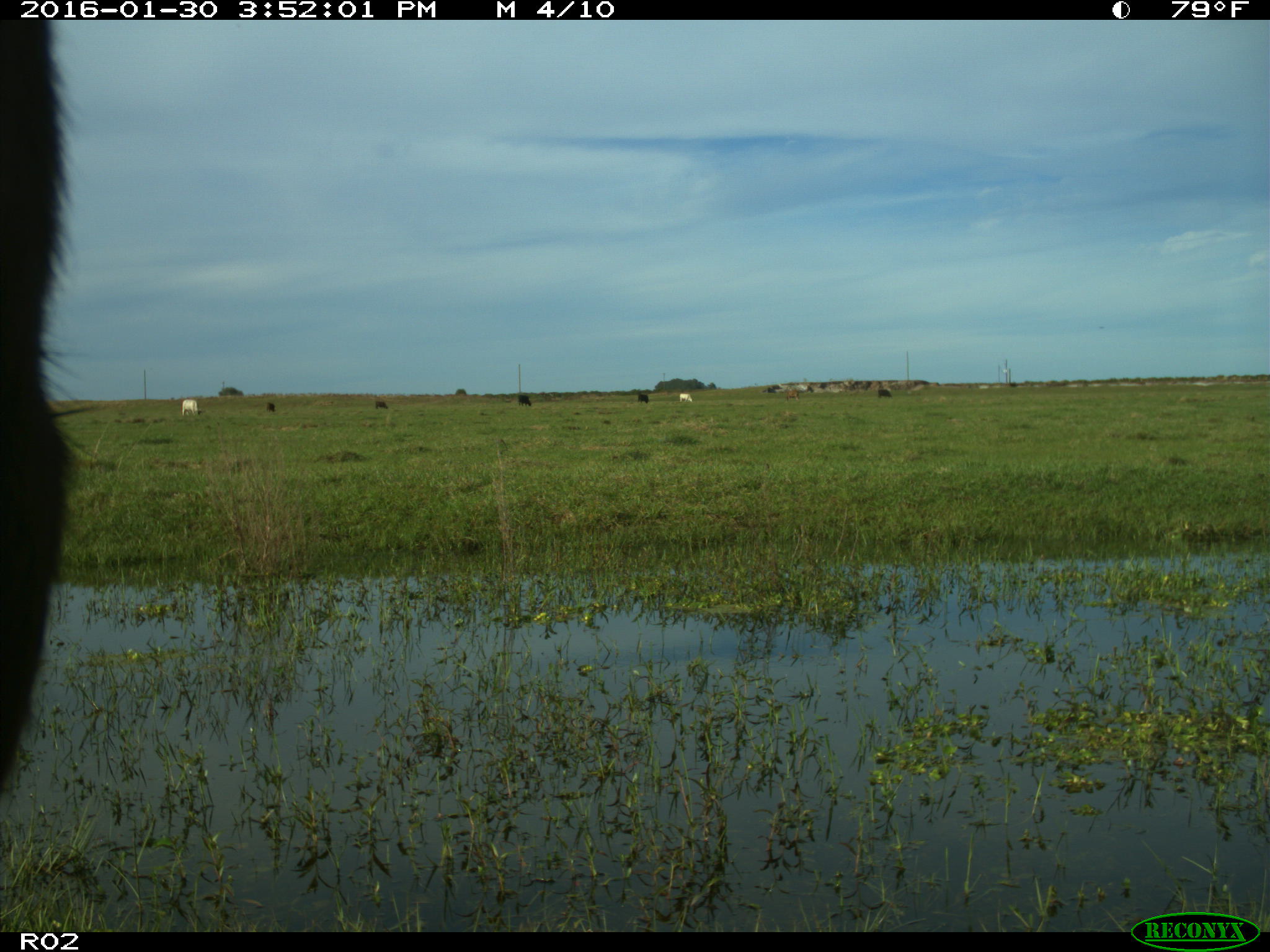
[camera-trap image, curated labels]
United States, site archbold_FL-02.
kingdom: Animalia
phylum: Chordata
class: Mammalia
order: Artiodactyla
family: Bovidae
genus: Bos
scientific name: Bos taurus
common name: domestic cow